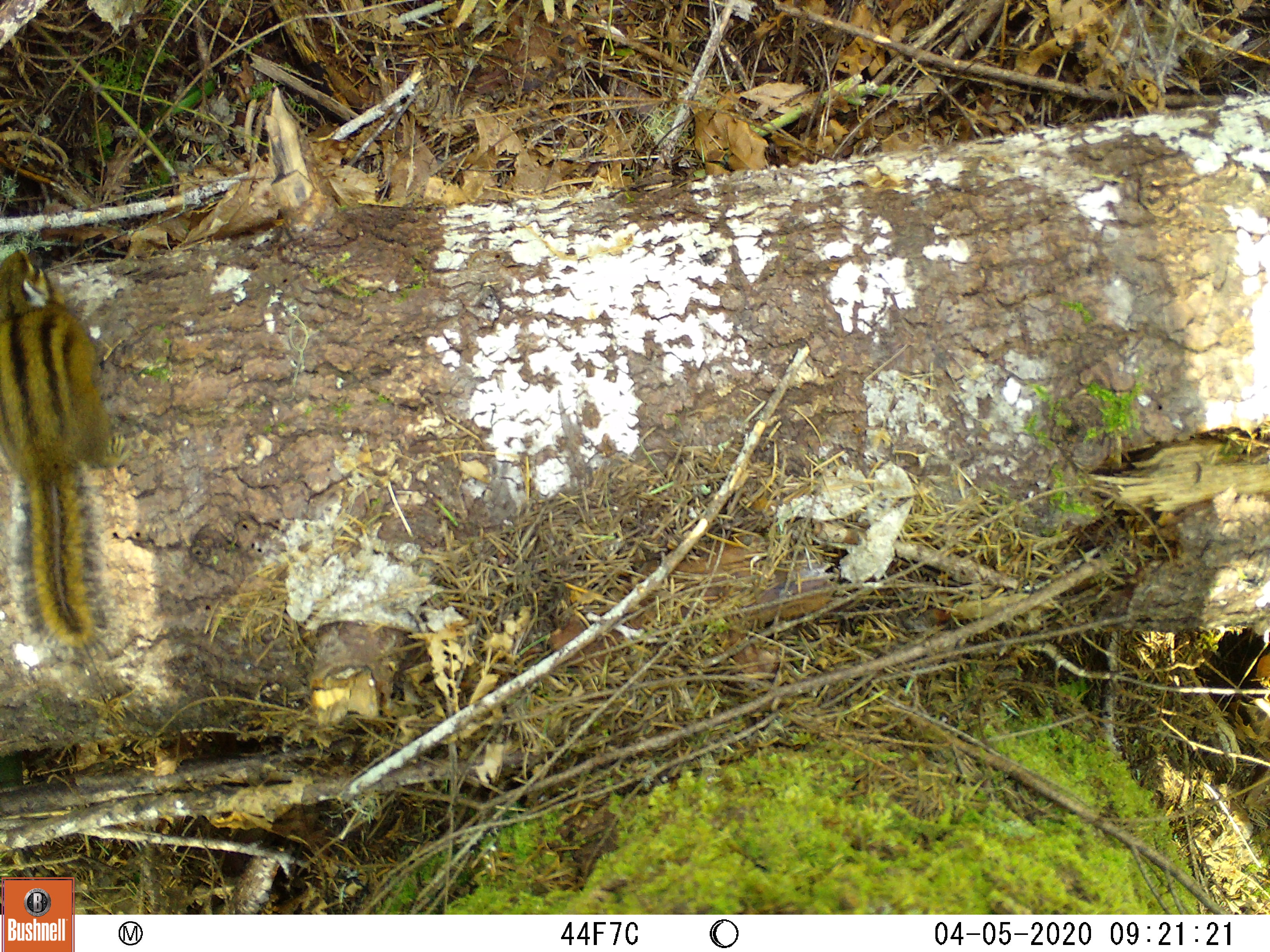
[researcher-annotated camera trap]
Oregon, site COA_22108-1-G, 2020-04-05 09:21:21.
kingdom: Animalia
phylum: Chordata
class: Mammalia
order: Rodentia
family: Sciuridae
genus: Neotamias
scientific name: Neotamias townsendii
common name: townsend's chipmunk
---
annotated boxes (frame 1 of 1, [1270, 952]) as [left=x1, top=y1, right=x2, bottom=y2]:
townsend's chipmunk: [left=0, top=220, right=153, bottom=675]